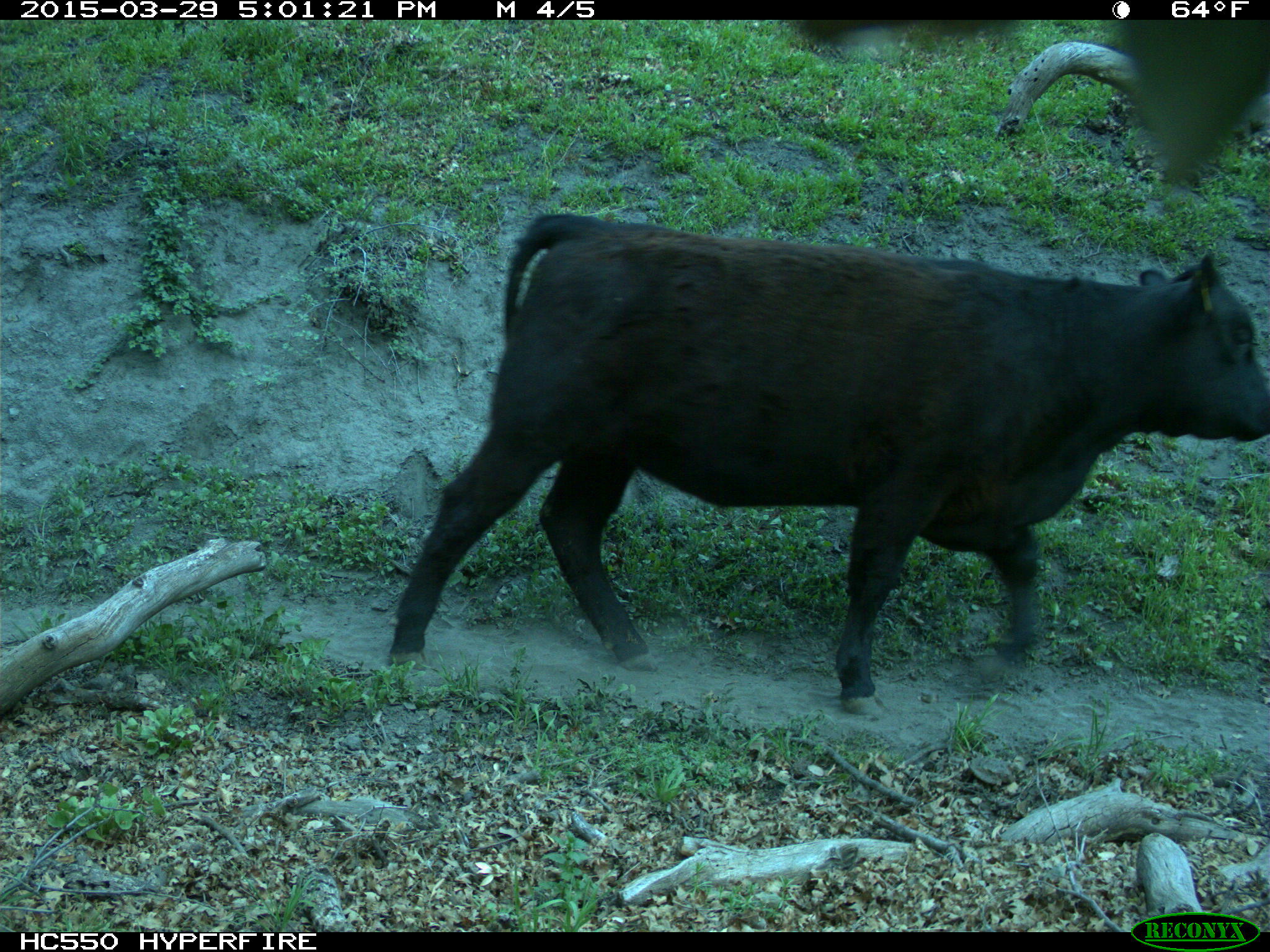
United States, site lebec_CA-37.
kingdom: Animalia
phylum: Chordata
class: Mammalia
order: Artiodactyla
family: Bovidae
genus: Bos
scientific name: Bos taurus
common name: domestic cow